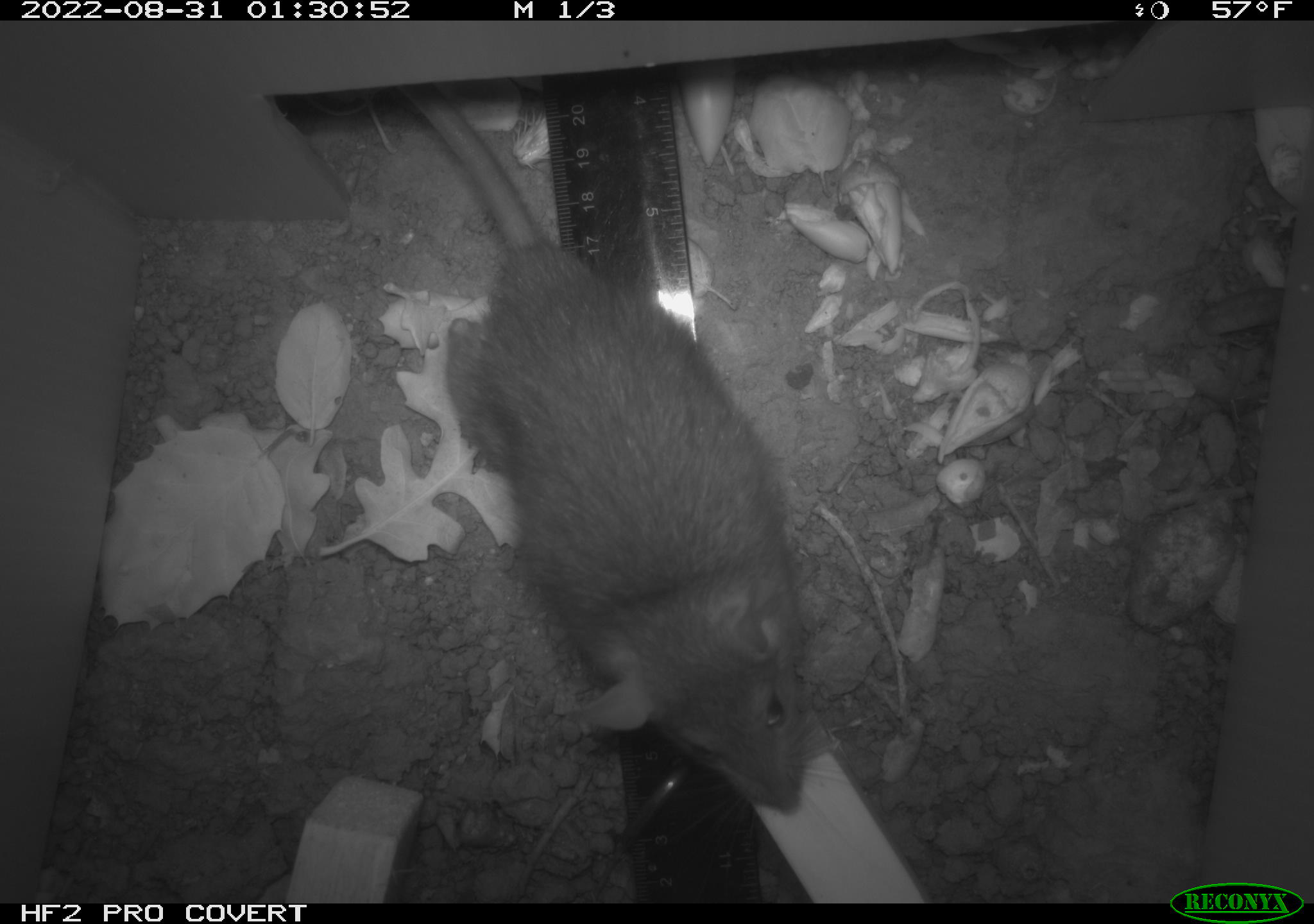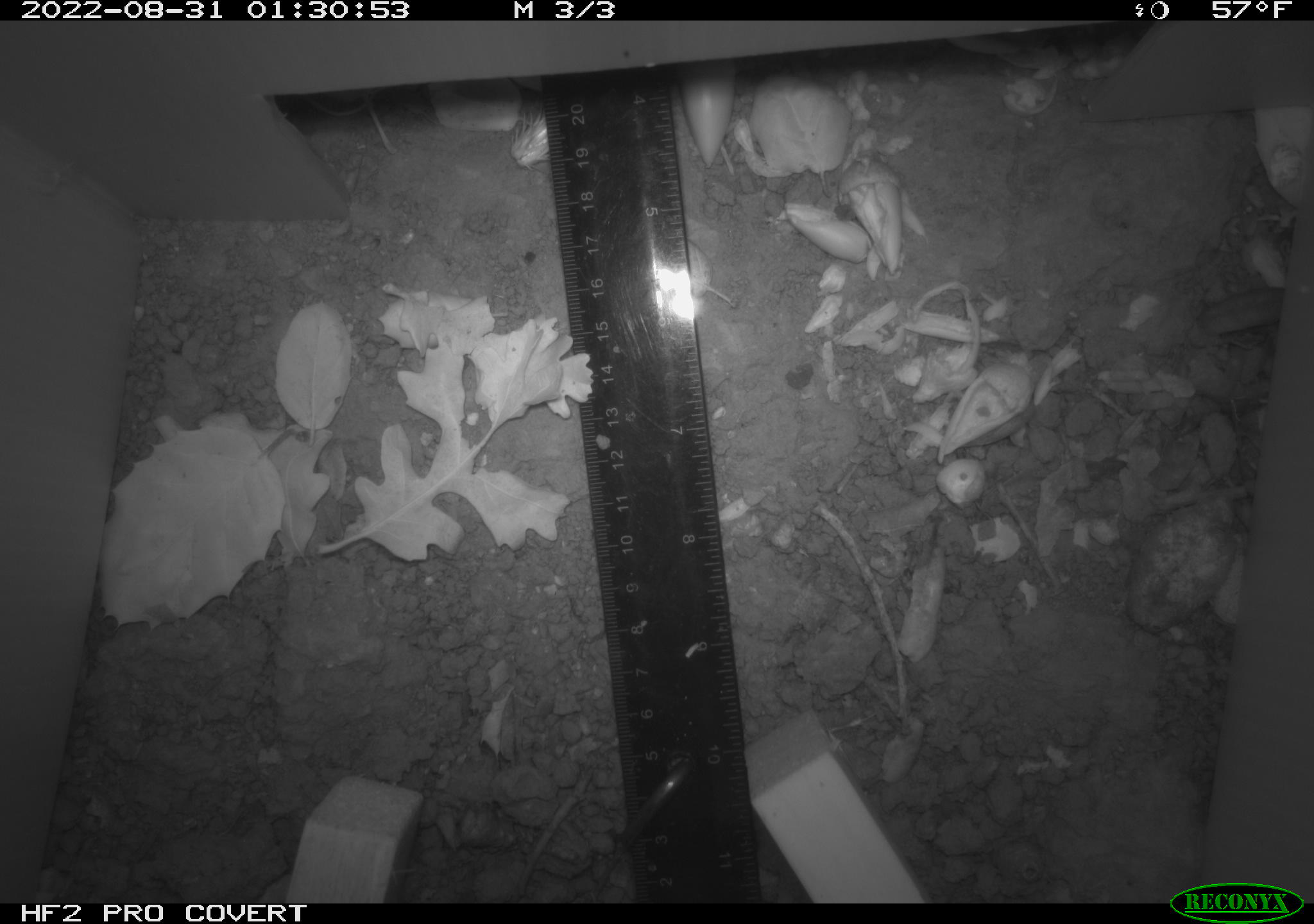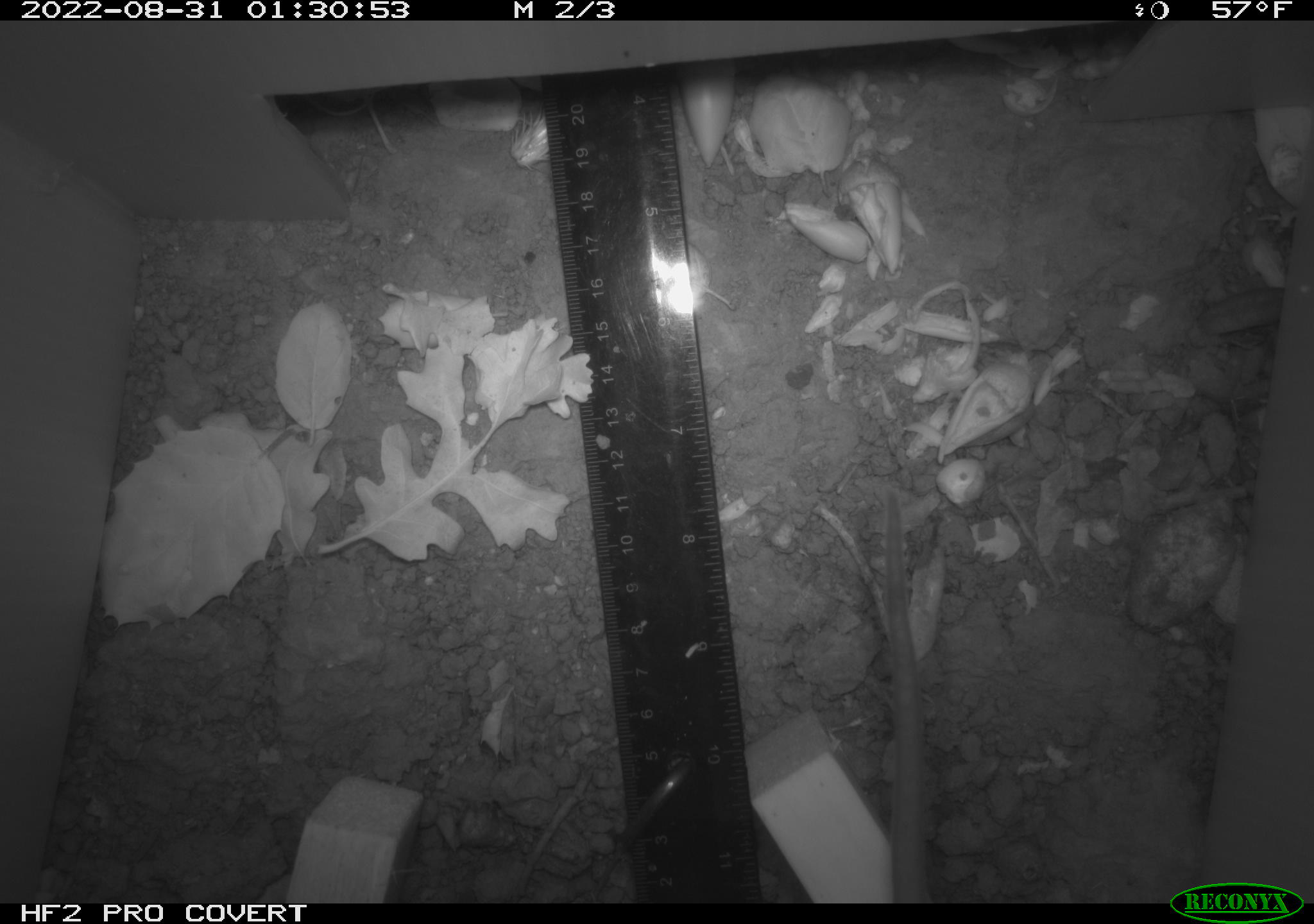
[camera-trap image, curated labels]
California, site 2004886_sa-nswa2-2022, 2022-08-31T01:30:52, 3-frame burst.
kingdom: Animalia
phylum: Chordata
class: Mammalia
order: Rodentia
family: Muridae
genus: Rattus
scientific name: Rattus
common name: rat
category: rattus species